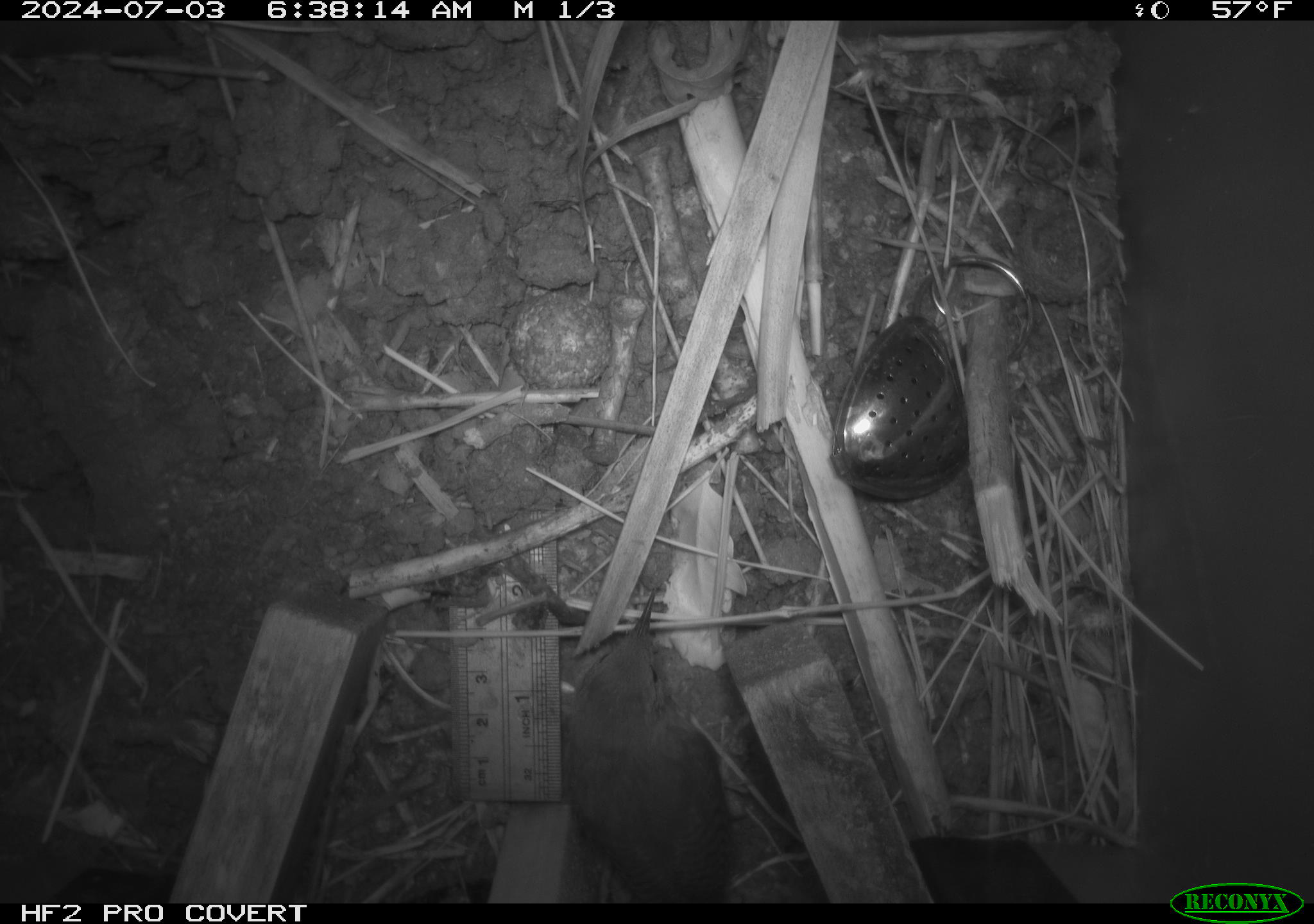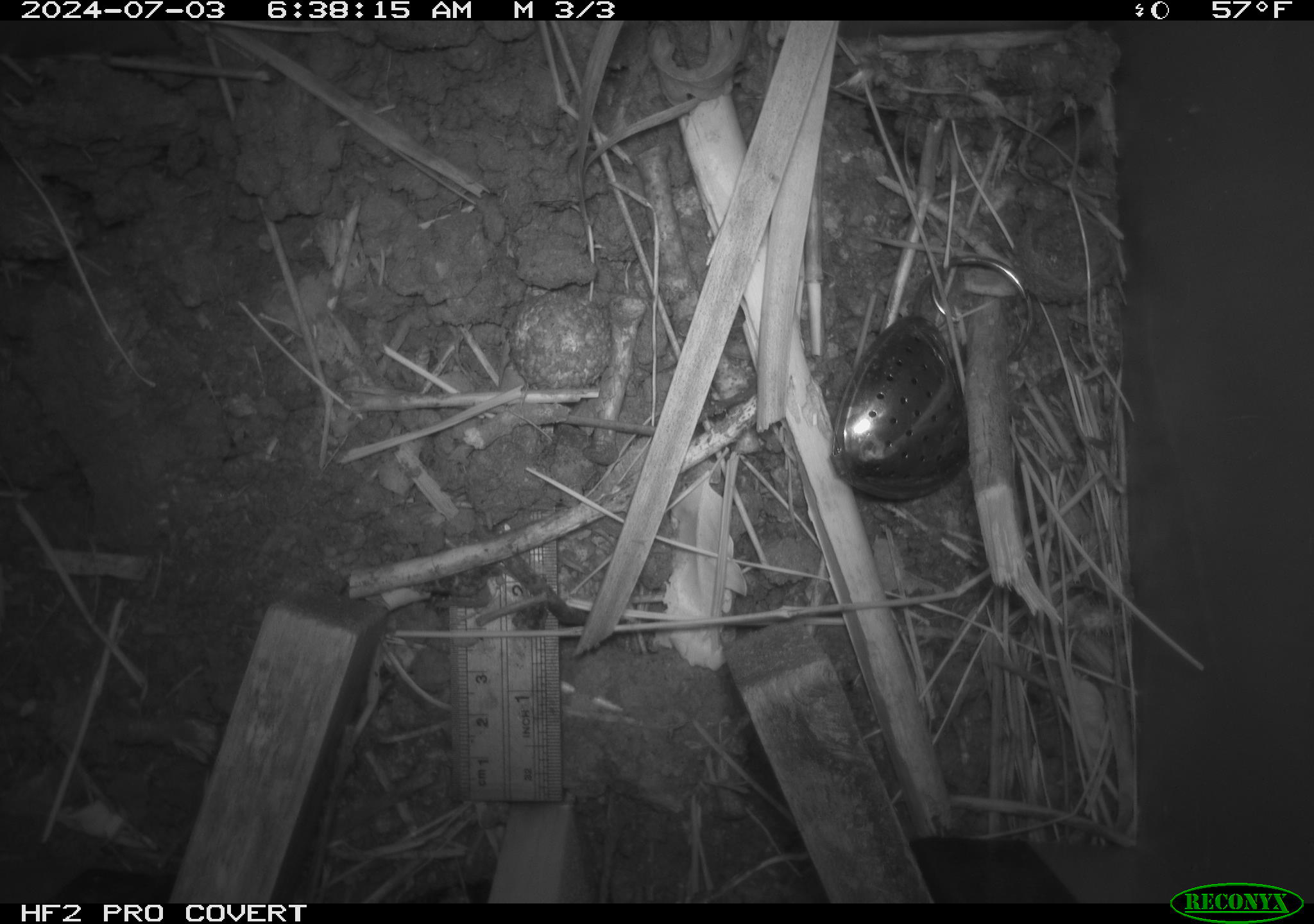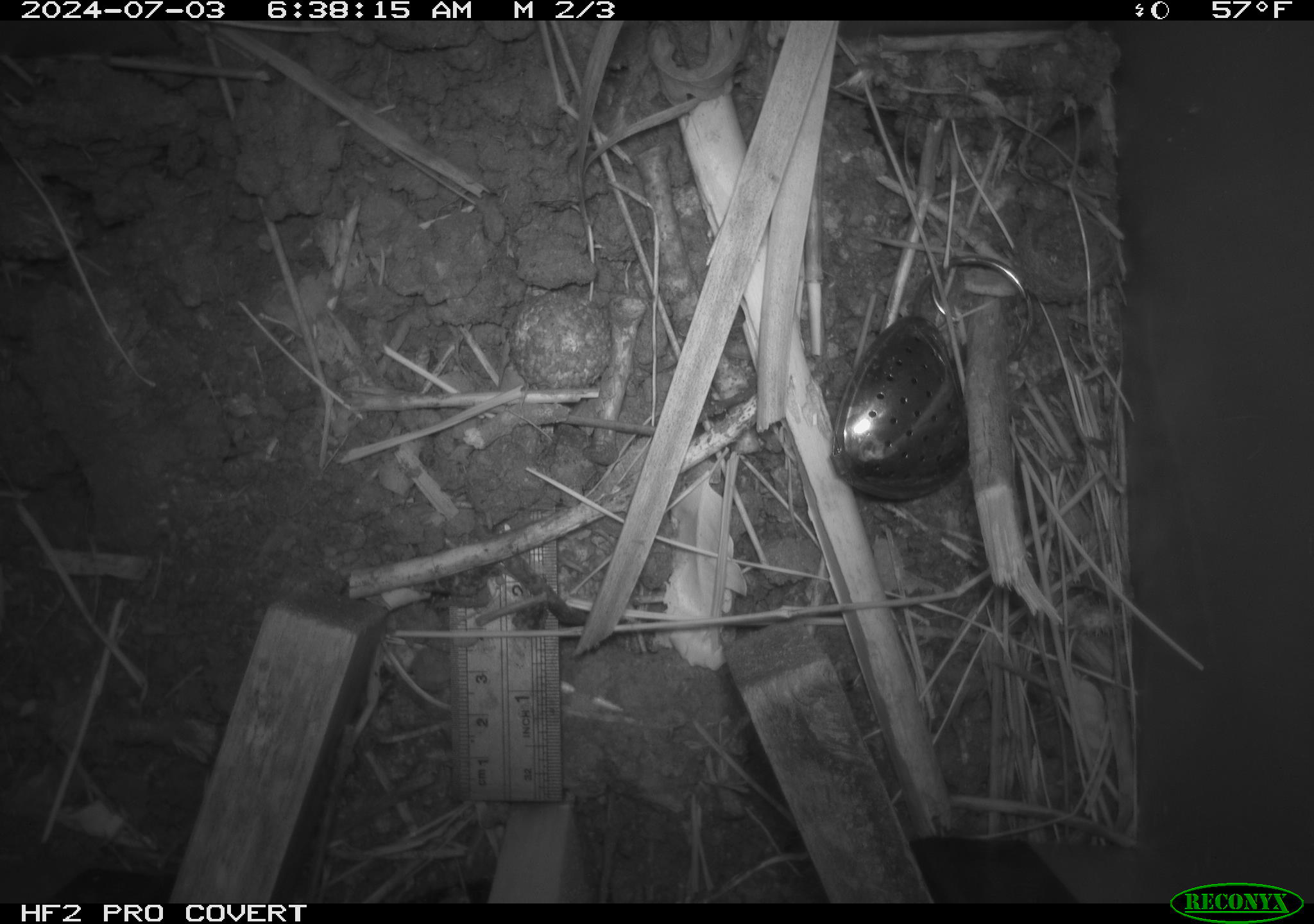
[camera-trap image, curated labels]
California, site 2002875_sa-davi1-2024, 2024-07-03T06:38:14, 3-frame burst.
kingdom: Animalia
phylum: Chordata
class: Aves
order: Passeriformes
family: Troglodytidae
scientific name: Troglodytidae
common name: wren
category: troglodytidae family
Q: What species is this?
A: Troglodytidae family (wren) (Troglodytidae).